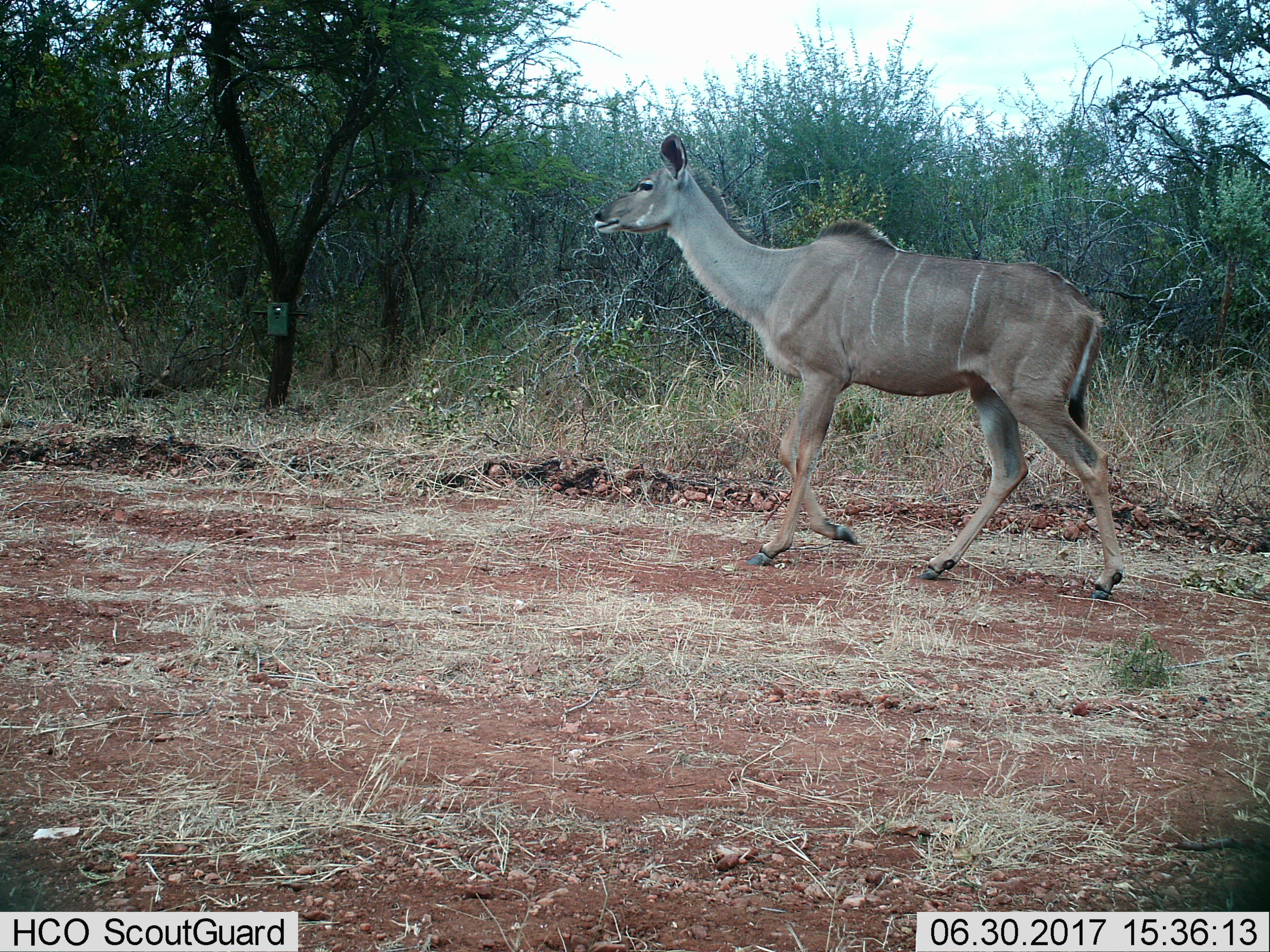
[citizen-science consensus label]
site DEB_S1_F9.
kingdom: Animalia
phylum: Chordata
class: Mammalia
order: Artiodactyla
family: Bovidae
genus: Tragelaphus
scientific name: Tragelaphus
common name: kudu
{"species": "kudu (Tragelaphus)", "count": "1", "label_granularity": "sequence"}